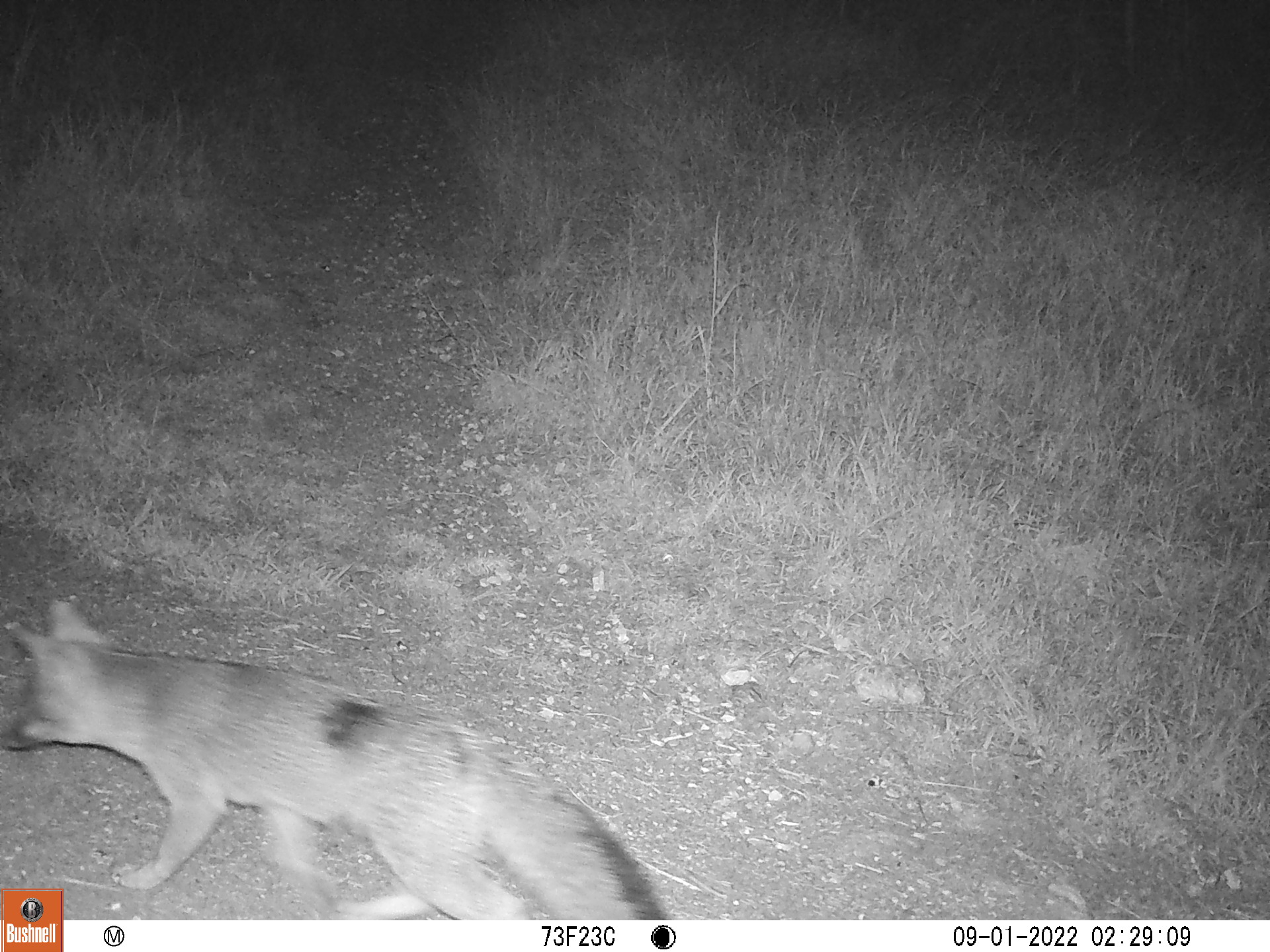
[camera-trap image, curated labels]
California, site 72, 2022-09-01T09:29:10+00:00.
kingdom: Animalia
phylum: Chordata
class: Mammalia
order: Carnivora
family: Canidae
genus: Urocyon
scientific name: Urocyon cinereoargenteus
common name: gray fox